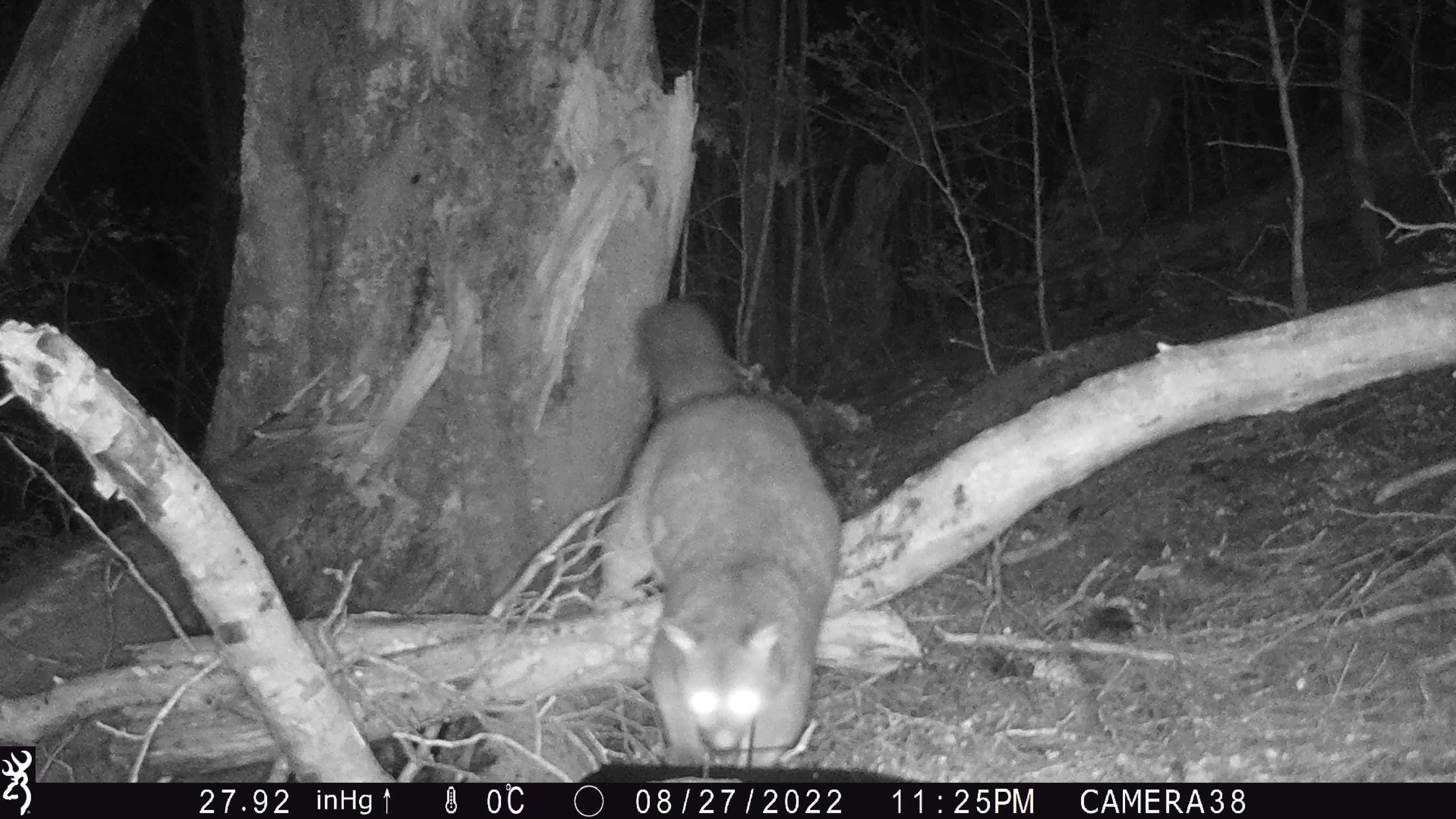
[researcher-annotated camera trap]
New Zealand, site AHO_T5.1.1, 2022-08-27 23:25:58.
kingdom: Animalia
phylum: Chordata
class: Mammalia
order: Diprotodontia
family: Phalangeridae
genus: Trichosurus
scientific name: Trichosurus vulpecula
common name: common brushtail possum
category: possum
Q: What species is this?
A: Possum (common brushtail possum) (Trichosurus vulpecula).